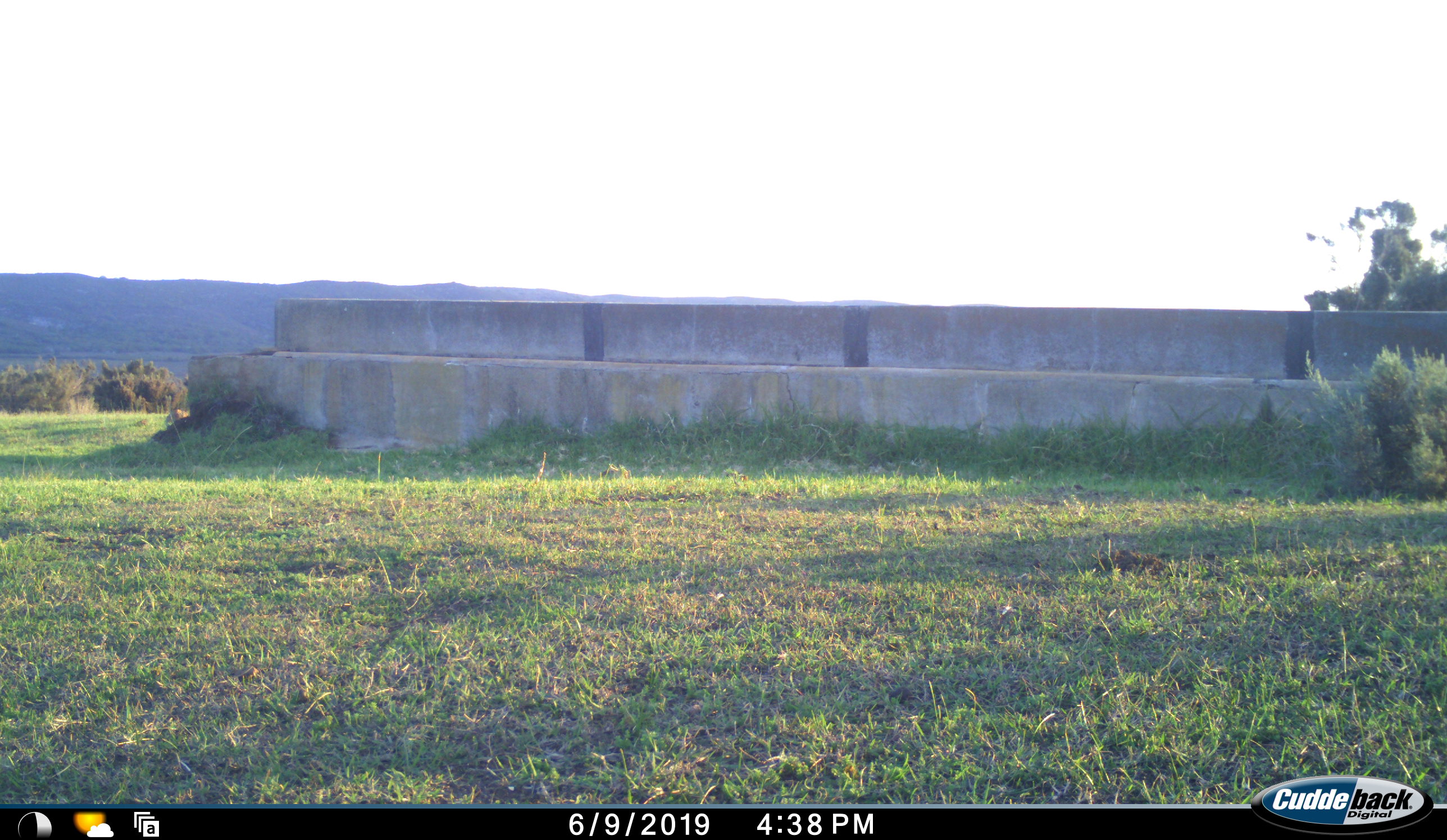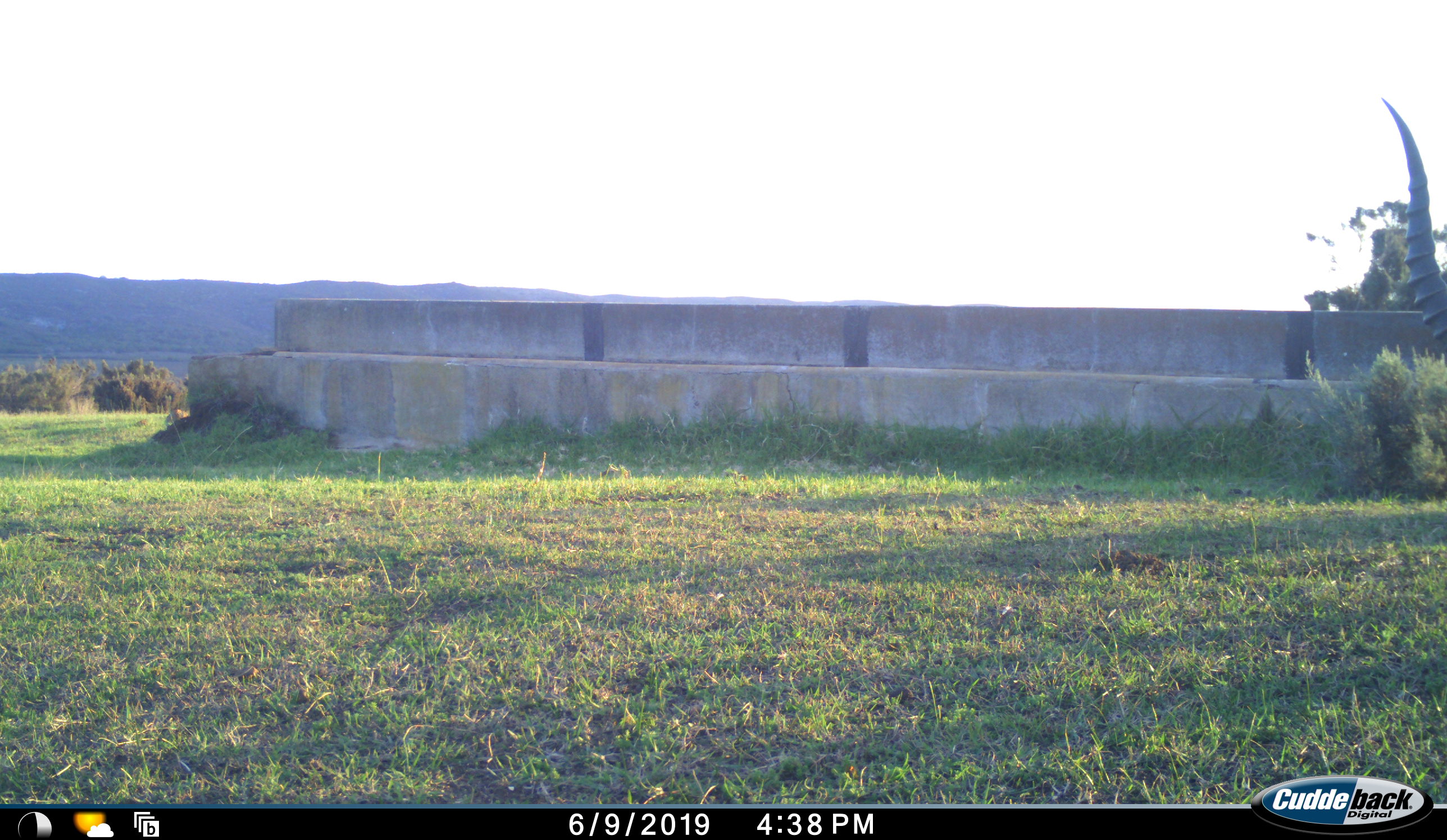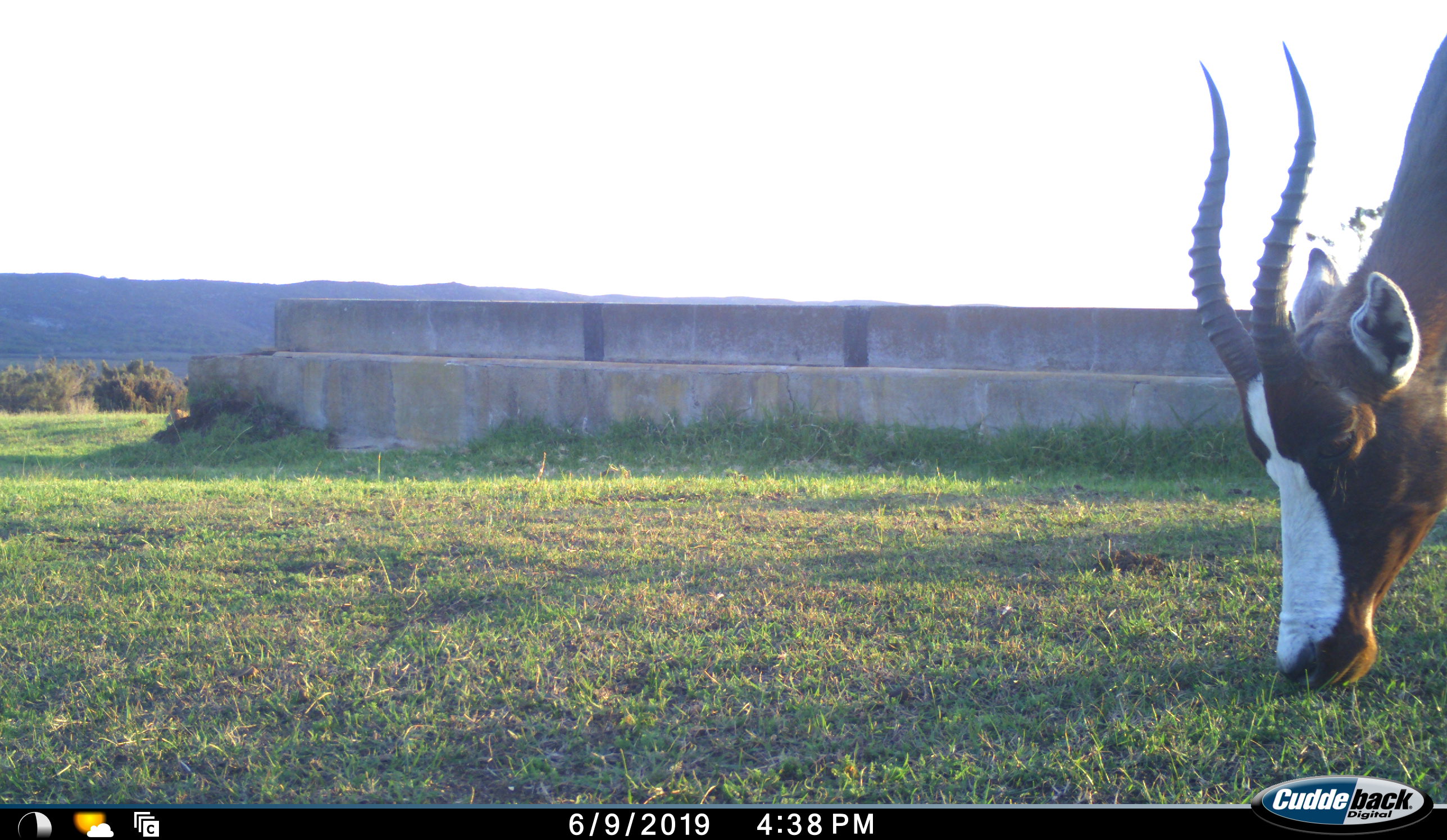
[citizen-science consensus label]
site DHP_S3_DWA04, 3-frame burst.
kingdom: Animalia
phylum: Chordata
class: Mammalia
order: Artiodactyla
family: Bovidae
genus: Damaliscus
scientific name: Damaliscus pygargus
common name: bontebok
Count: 1.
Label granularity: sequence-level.